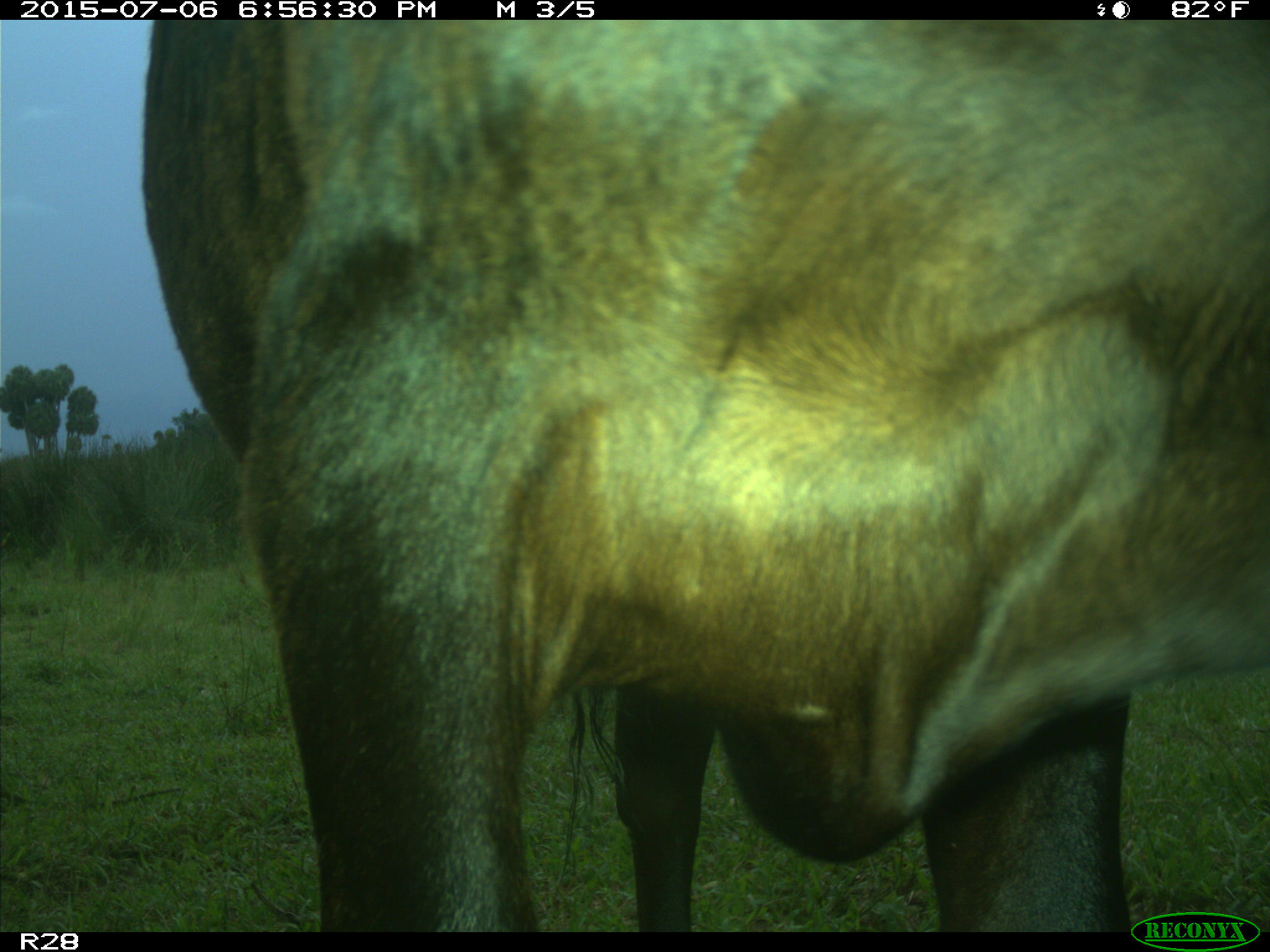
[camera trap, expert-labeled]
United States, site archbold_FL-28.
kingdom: Animalia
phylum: Chordata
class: Mammalia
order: Artiodactyla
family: Bovidae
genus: Bos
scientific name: Bos taurus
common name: domestic cow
Bos taurus (domestic cow).